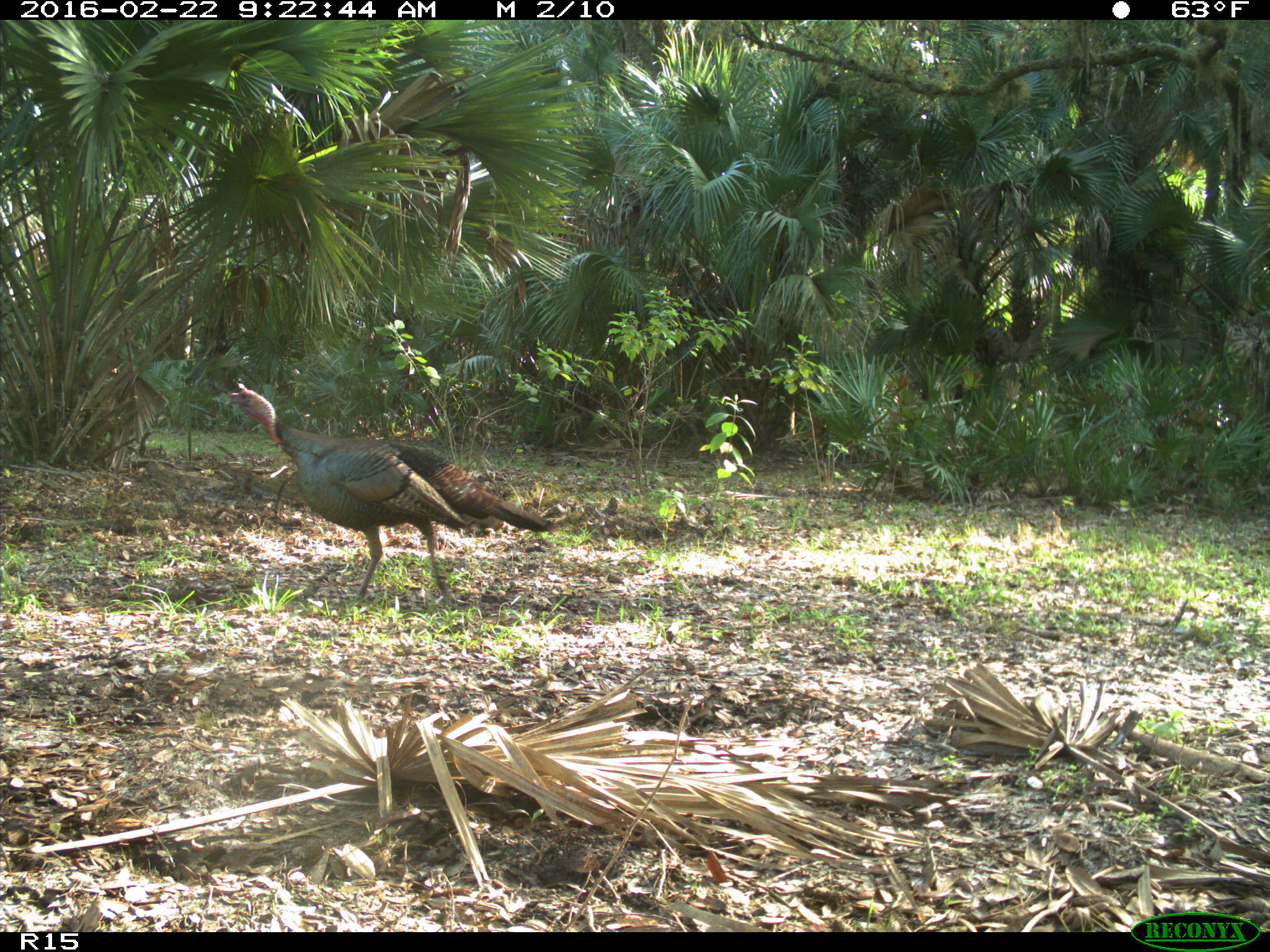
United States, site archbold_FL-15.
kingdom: Animalia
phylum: Chordata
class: Aves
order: Galliformes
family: Phasianidae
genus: Meleagris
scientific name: Meleagris gallopavo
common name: wild turkey